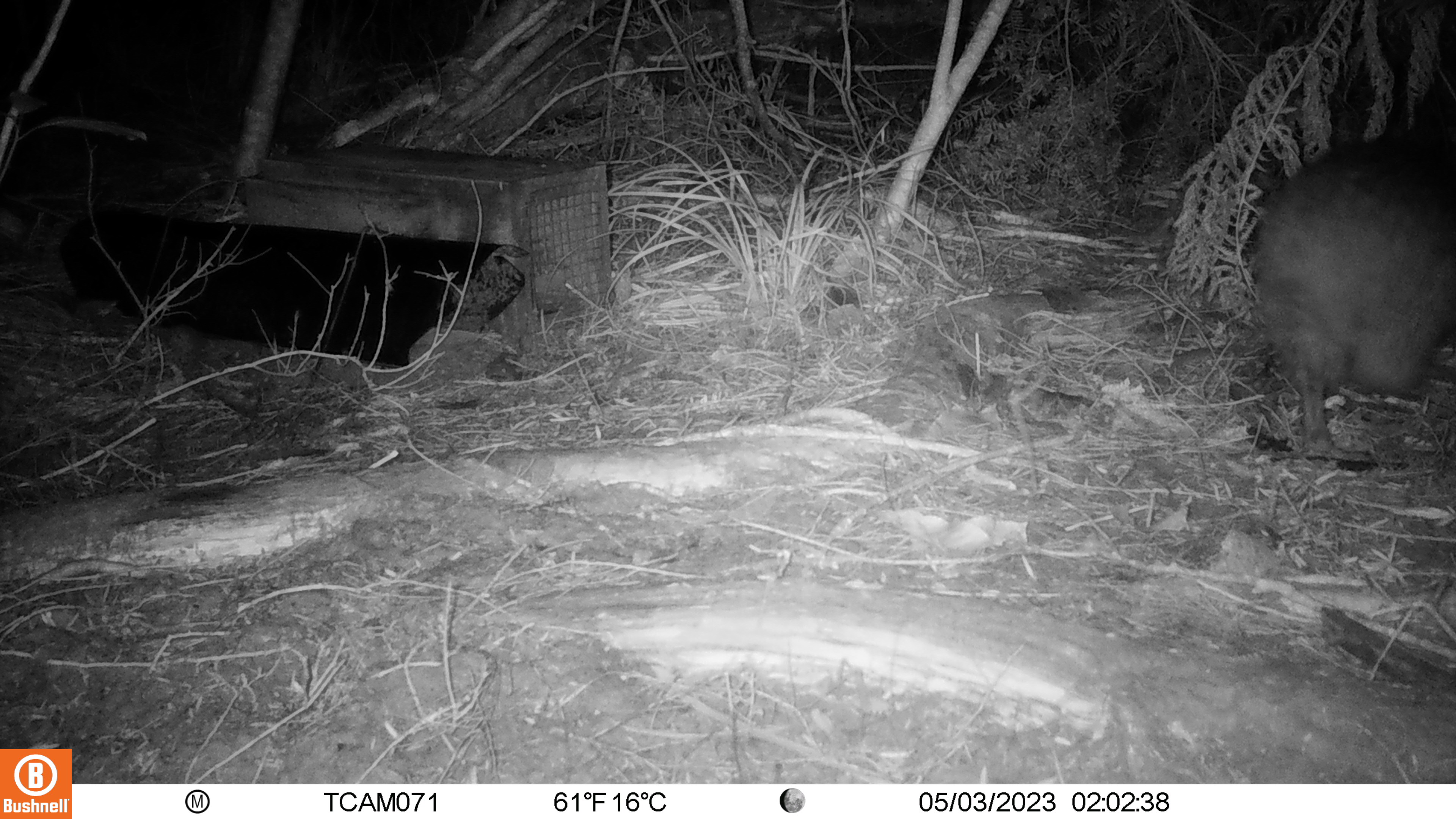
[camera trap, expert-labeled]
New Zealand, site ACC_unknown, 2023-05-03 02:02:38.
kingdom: Animalia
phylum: Chordata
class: Aves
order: Apterygiformes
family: Apterygidae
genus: Apteryx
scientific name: Apteryx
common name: kiwi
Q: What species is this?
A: Kiwi (Apteryx).